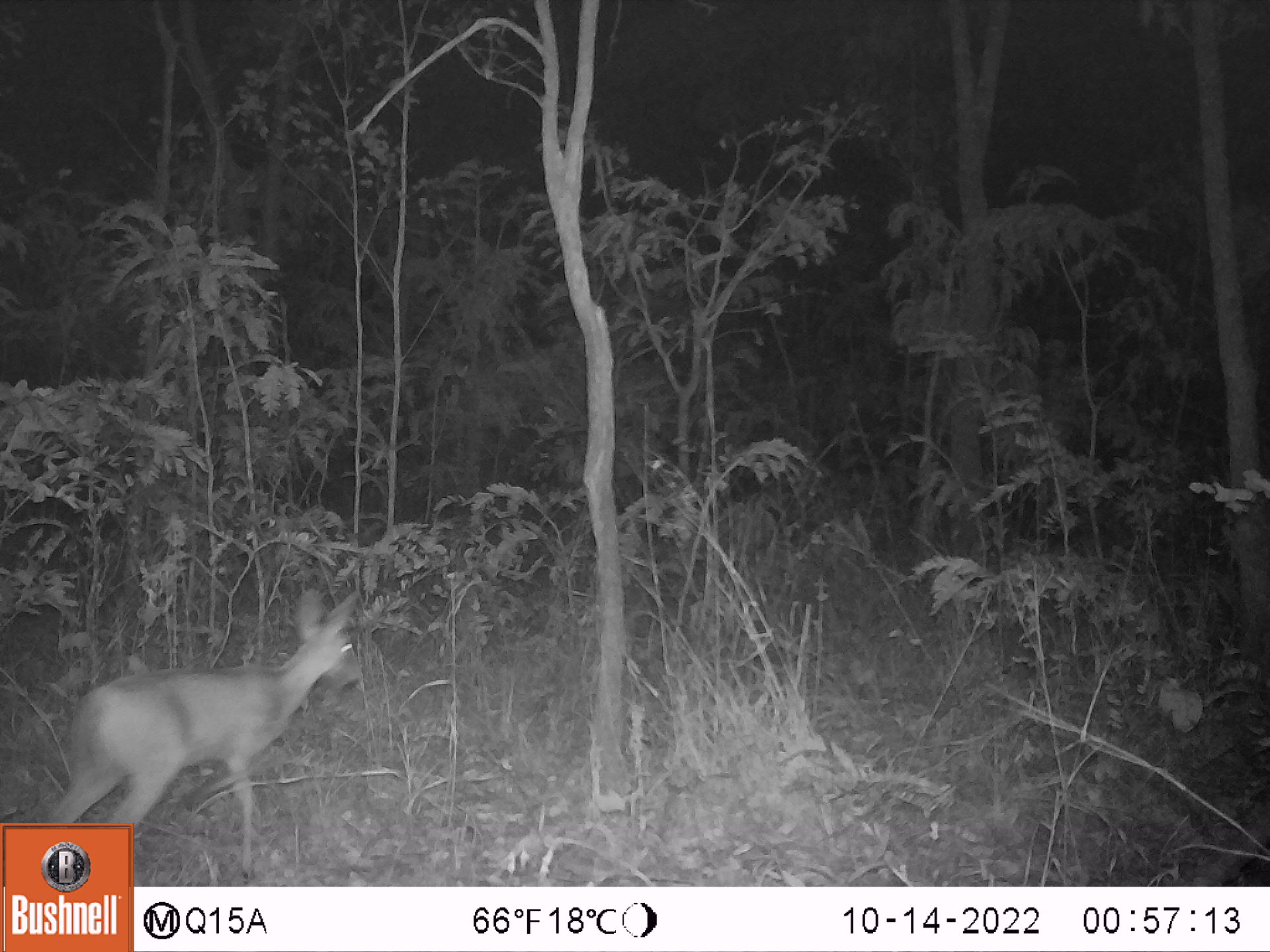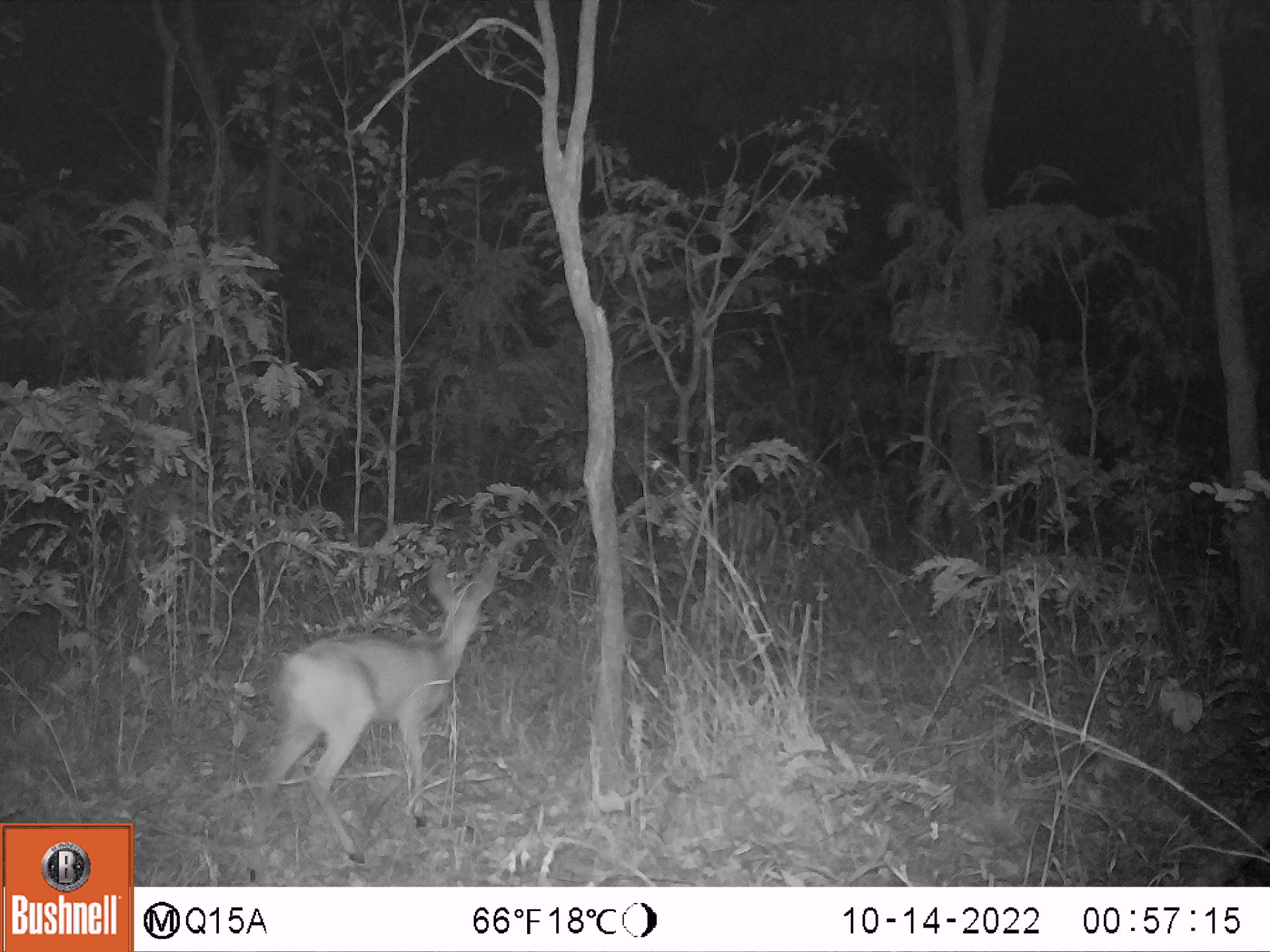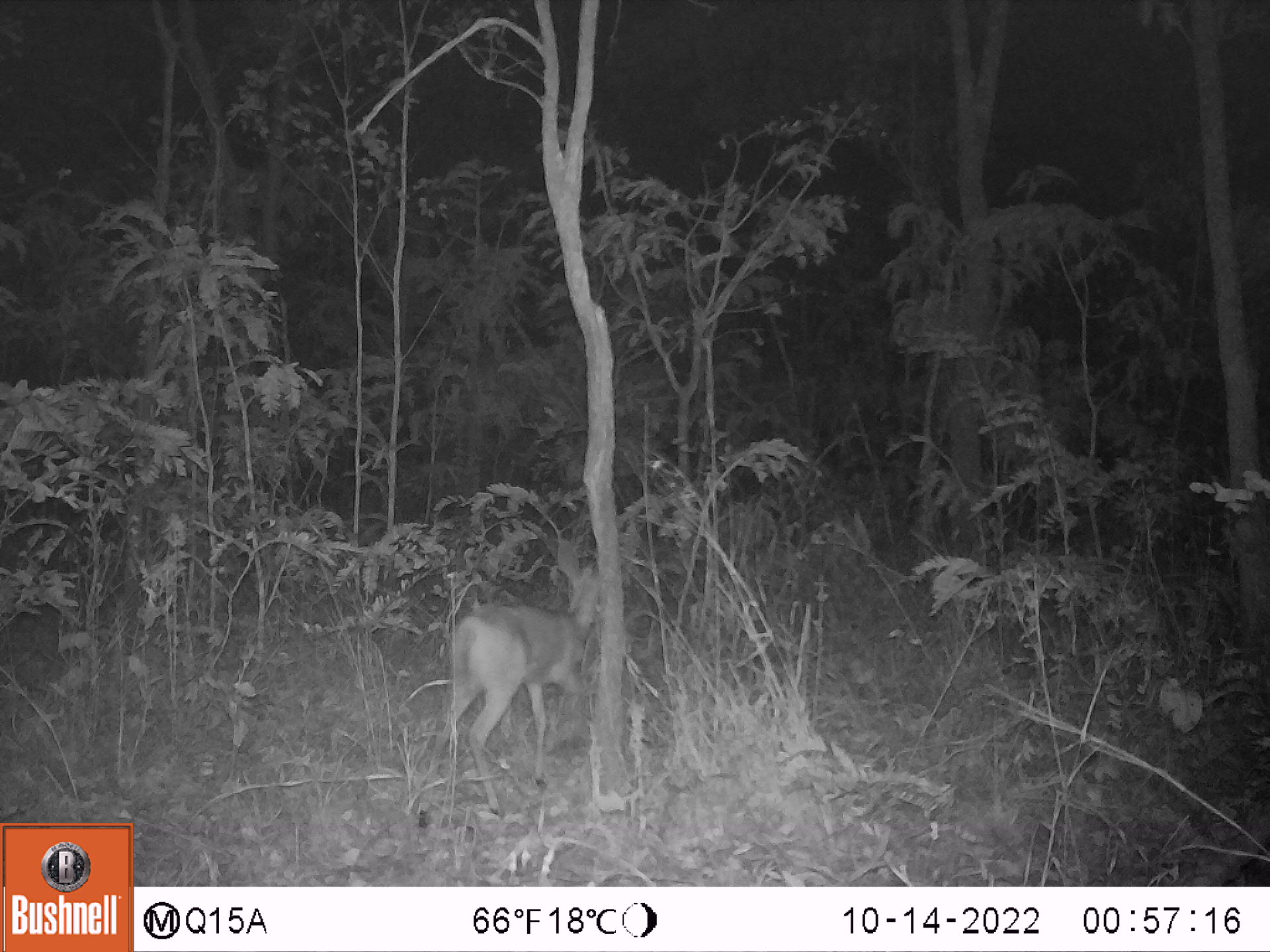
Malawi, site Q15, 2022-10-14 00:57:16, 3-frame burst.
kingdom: Animalia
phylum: Chordata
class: Mammalia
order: Artiodactyla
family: Bovidae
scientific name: Antilopinae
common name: small antelope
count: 1